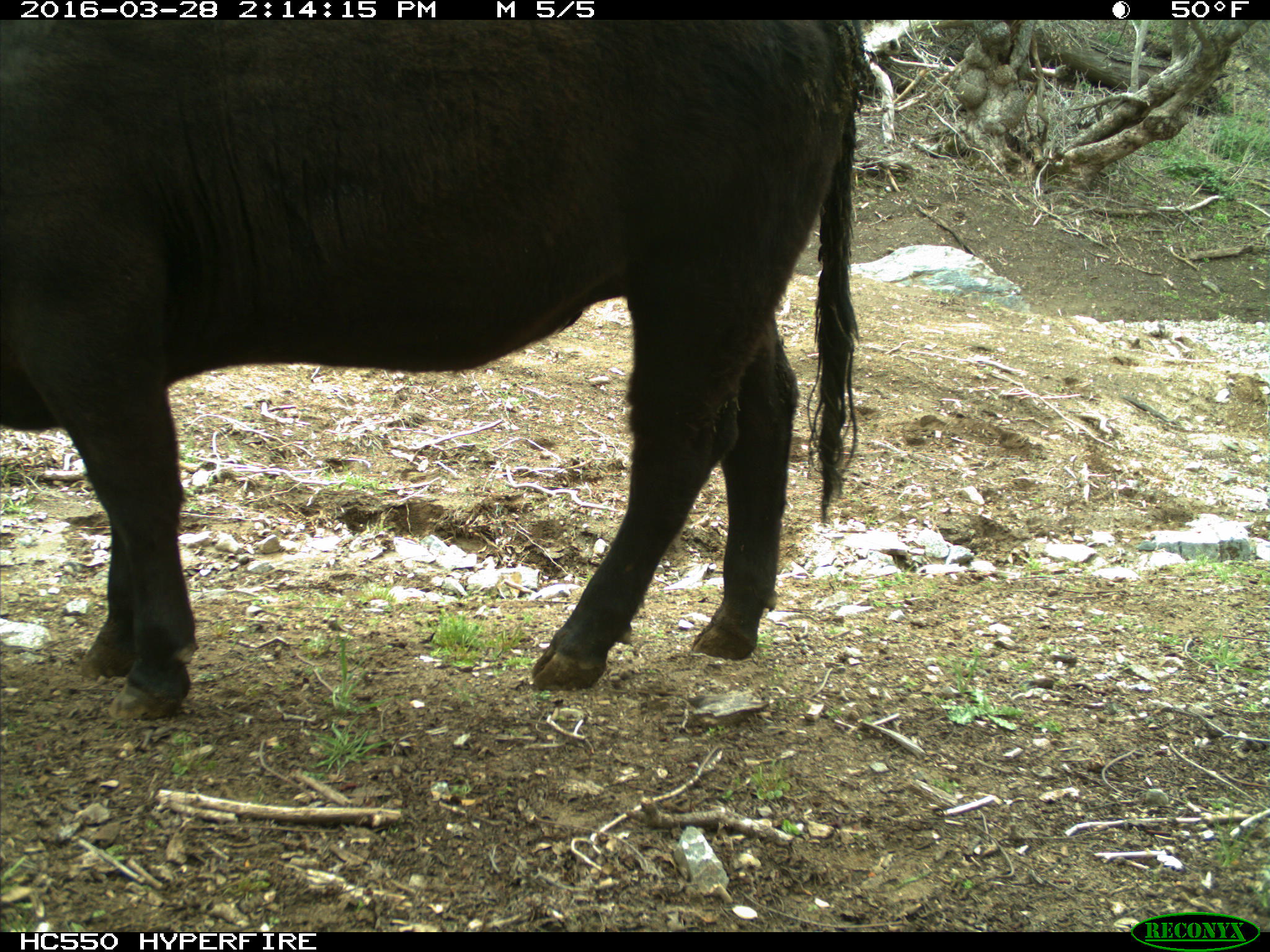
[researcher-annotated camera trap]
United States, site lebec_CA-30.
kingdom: Animalia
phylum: Chordata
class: Mammalia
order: Artiodactyla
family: Bovidae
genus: Bos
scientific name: Bos taurus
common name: domestic cow